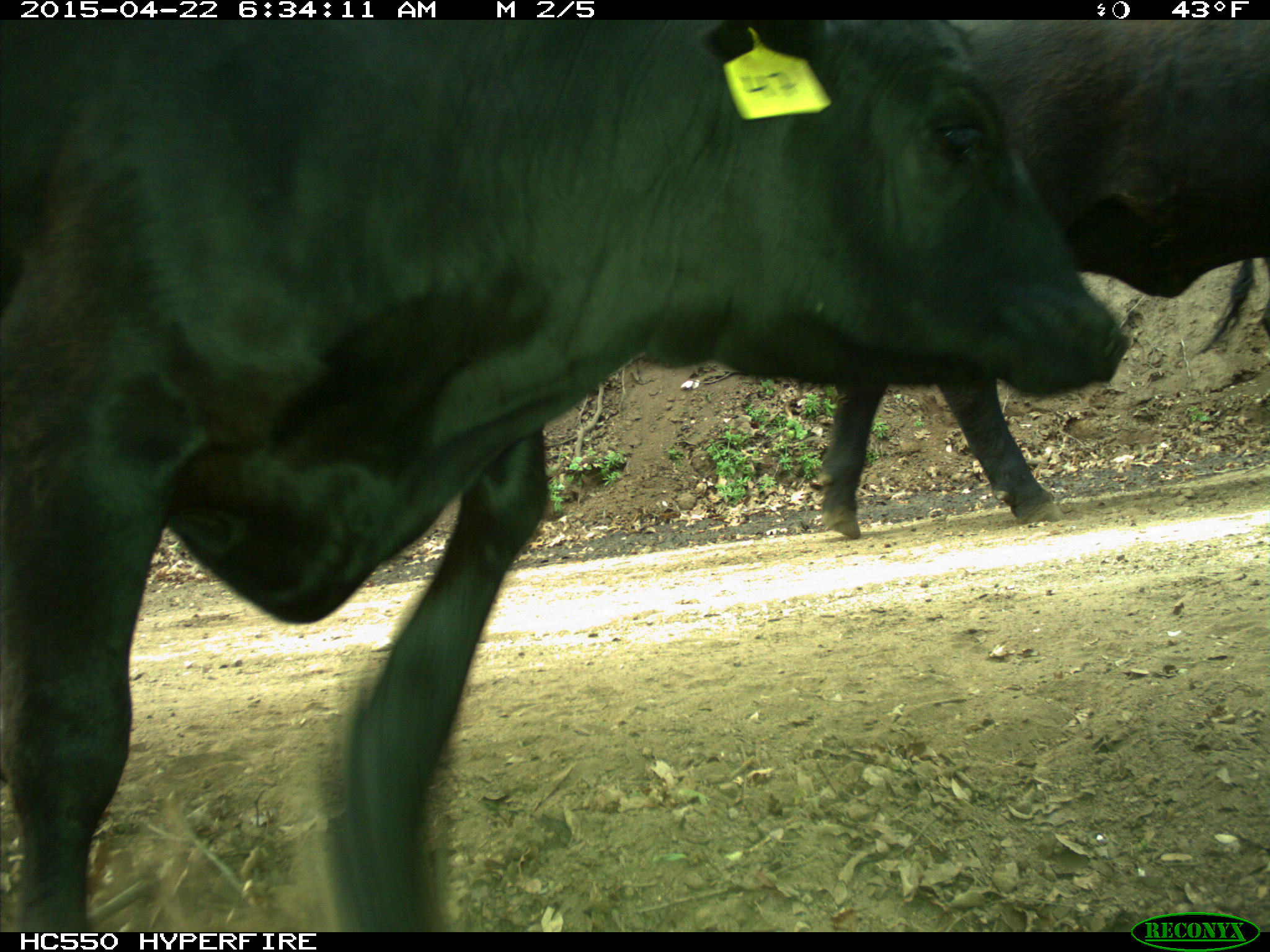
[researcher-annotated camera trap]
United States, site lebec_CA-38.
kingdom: Animalia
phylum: Chordata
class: Mammalia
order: Artiodactyla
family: Bovidae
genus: Bos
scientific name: Bos taurus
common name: domestic cow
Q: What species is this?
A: Bos taurus (domestic cow).